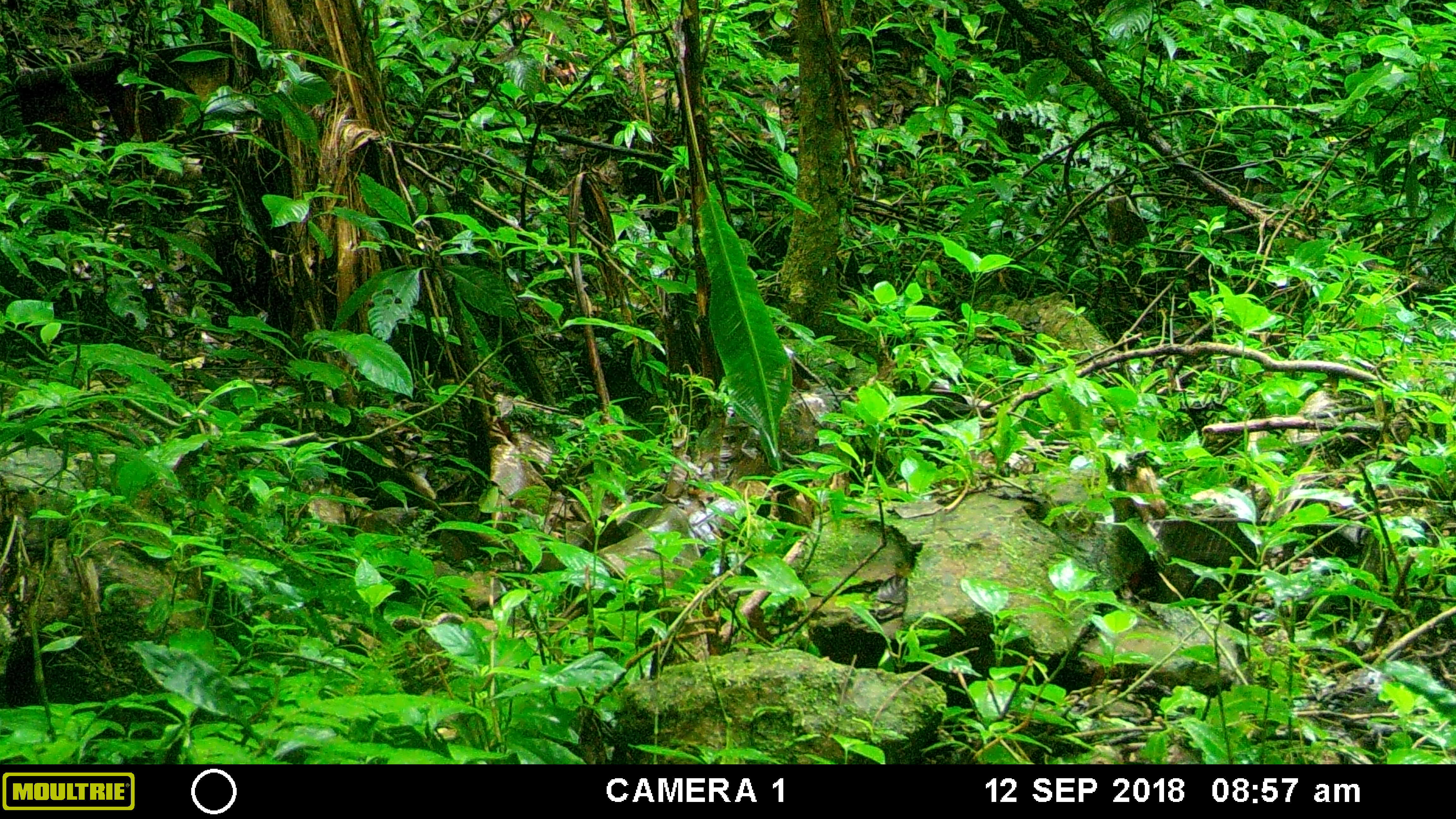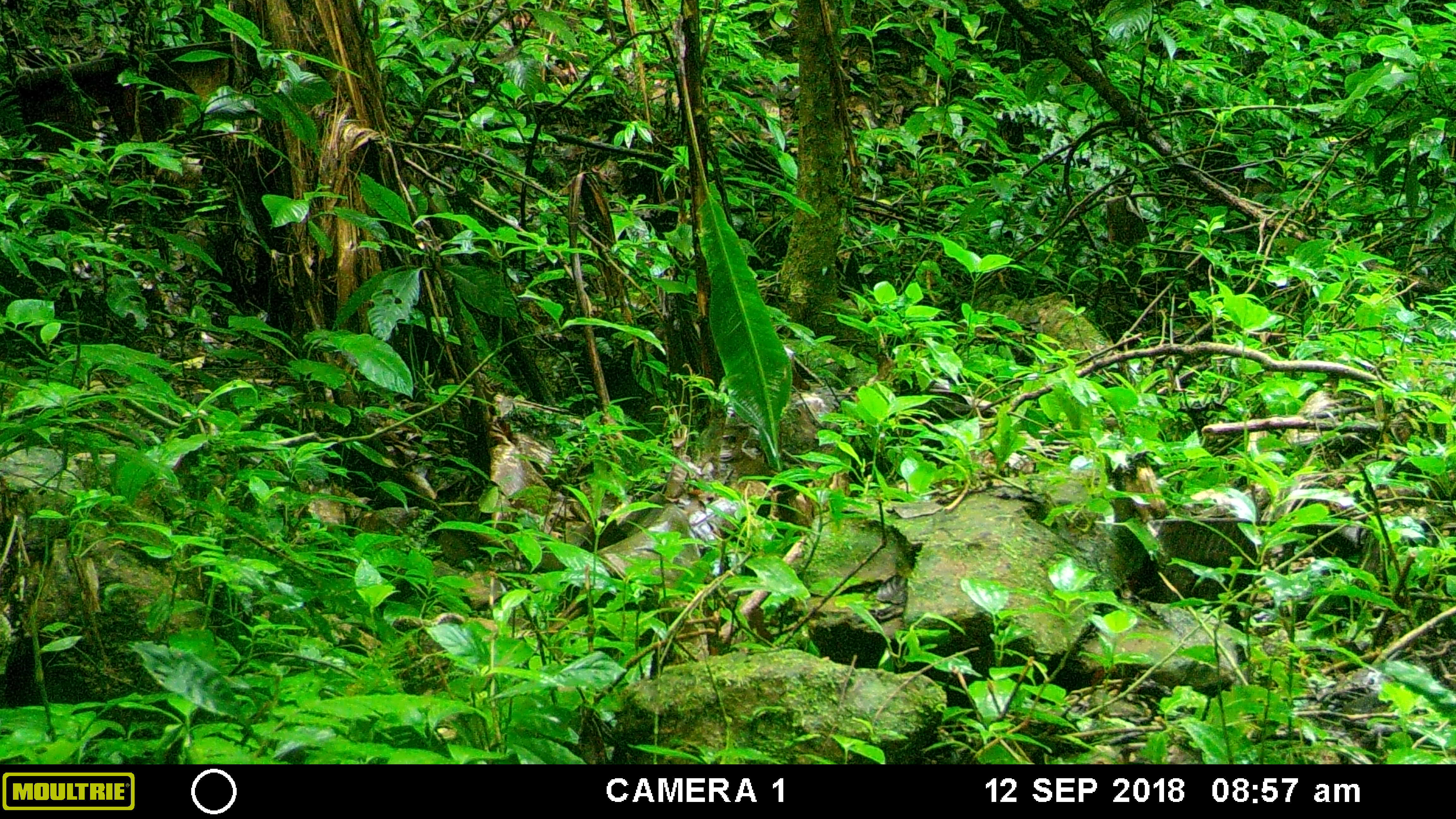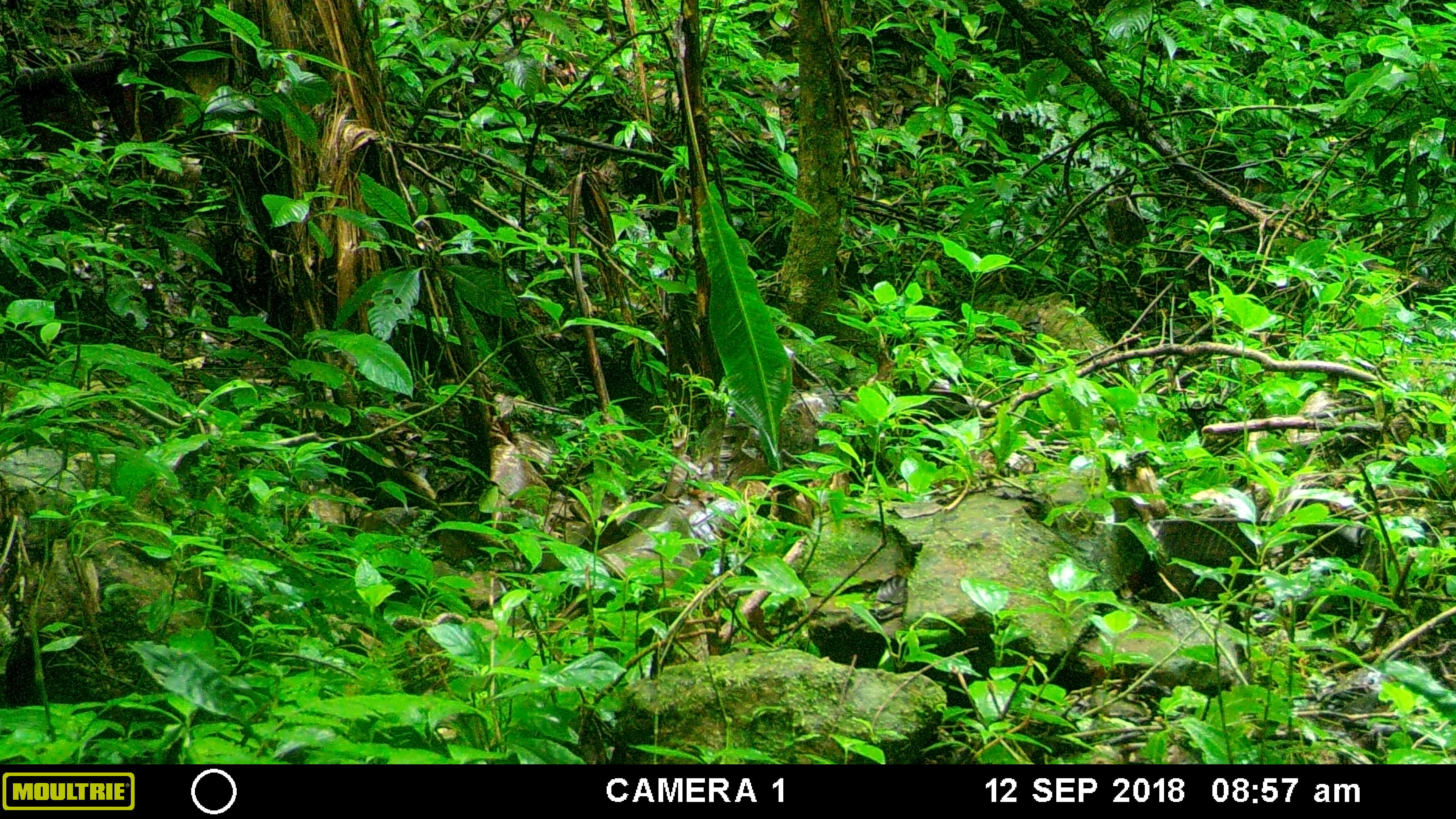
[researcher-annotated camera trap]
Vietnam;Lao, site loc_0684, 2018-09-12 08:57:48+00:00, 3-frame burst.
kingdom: Animalia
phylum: Chordata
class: Mammalia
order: Primates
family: Cercopithecidae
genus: Macaca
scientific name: Macaca arctoides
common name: stump-tailed macaque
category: stump tailed macaque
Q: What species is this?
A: Stump tailed macaque (stump-tailed macaque) (Macaca arctoides).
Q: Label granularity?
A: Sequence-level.